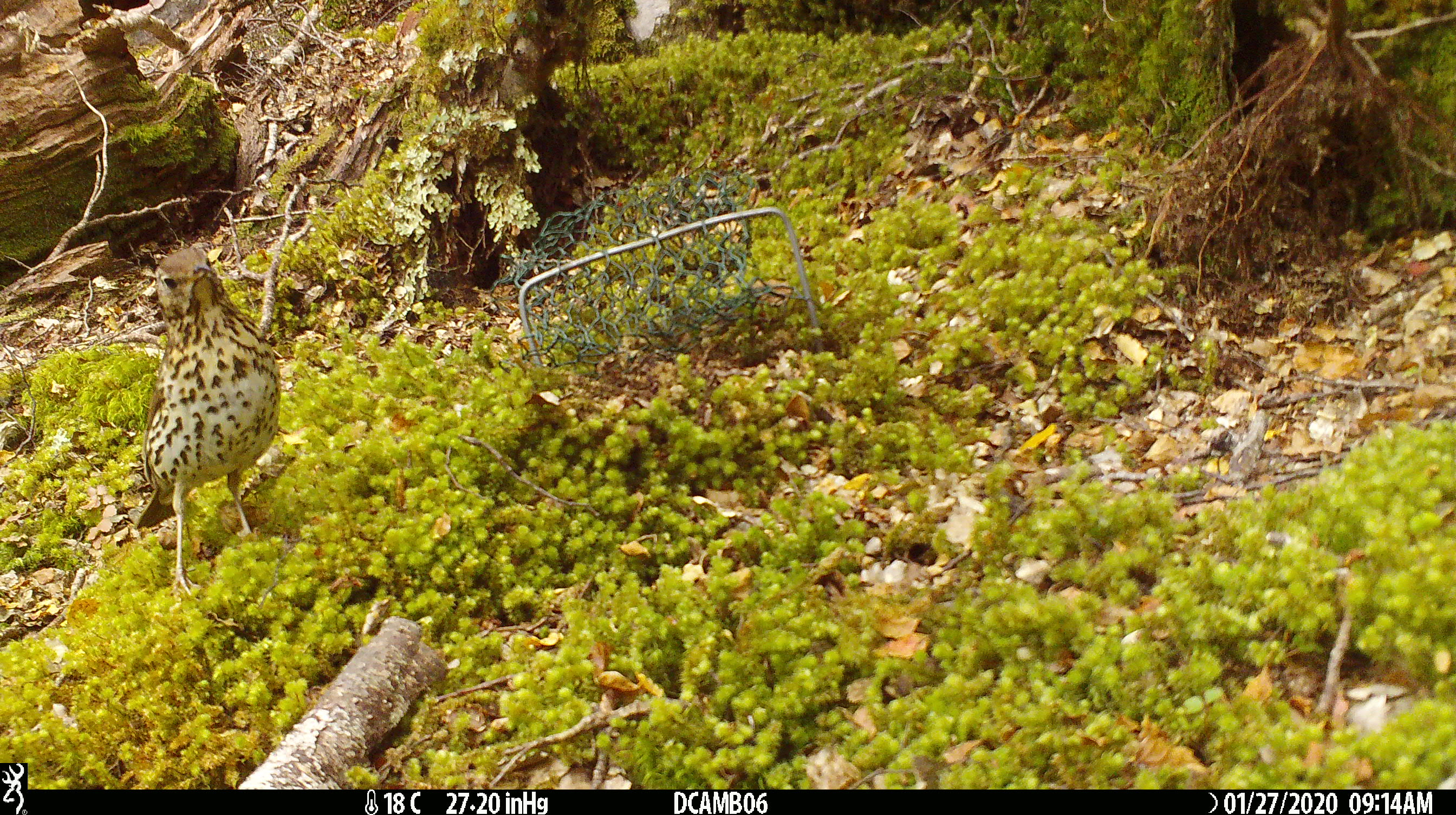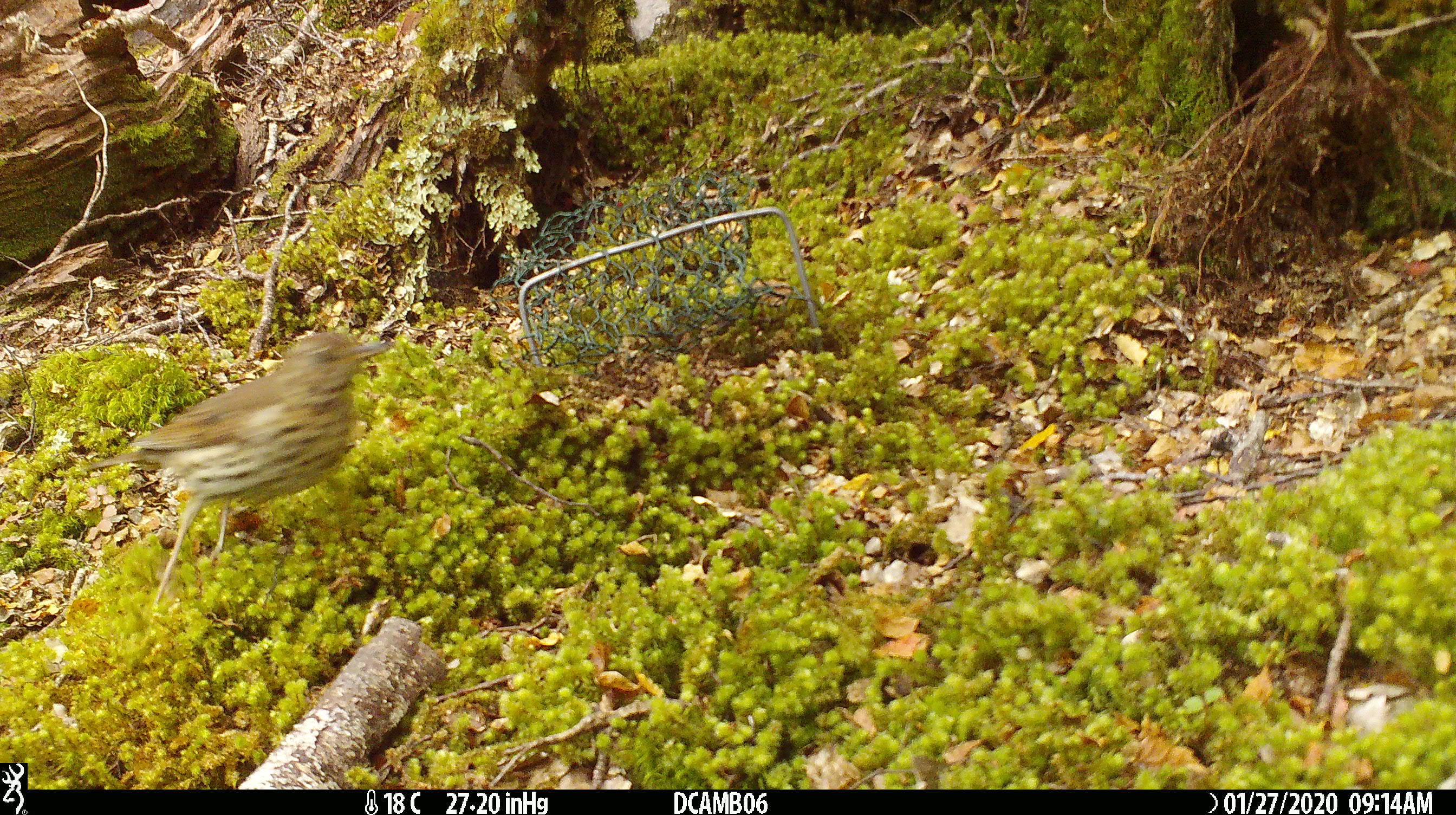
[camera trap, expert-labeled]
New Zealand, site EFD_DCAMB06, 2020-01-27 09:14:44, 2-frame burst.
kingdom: Animalia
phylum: Chordata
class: Aves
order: Passeriformes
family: Turdidae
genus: Turdus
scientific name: Turdus philomelos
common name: song thrush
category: thrush